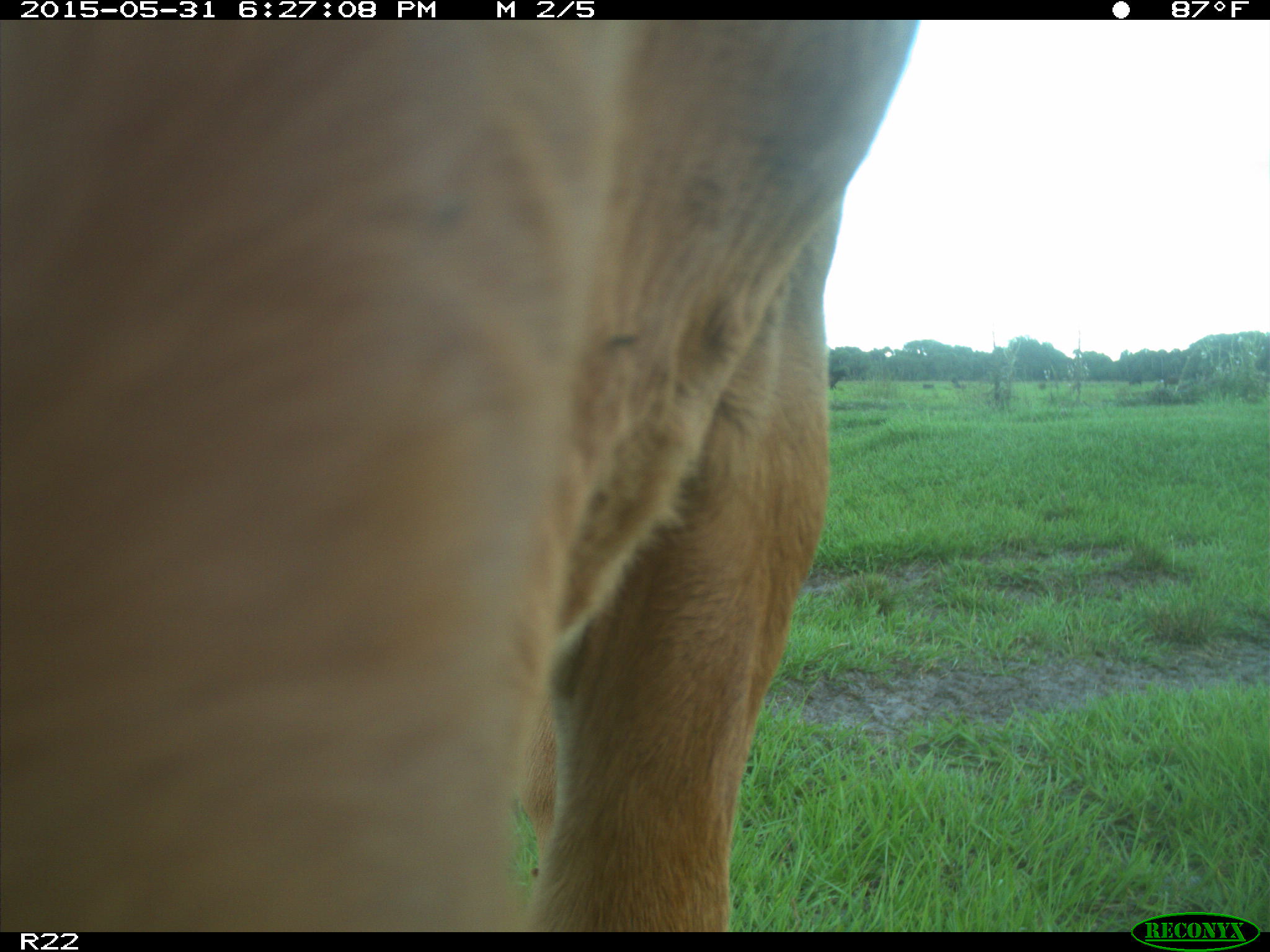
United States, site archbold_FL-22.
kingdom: Animalia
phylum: Chordata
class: Mammalia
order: Artiodactyla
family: Bovidae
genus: Bos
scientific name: Bos taurus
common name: domestic cow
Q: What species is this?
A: Bos taurus (domestic cow).